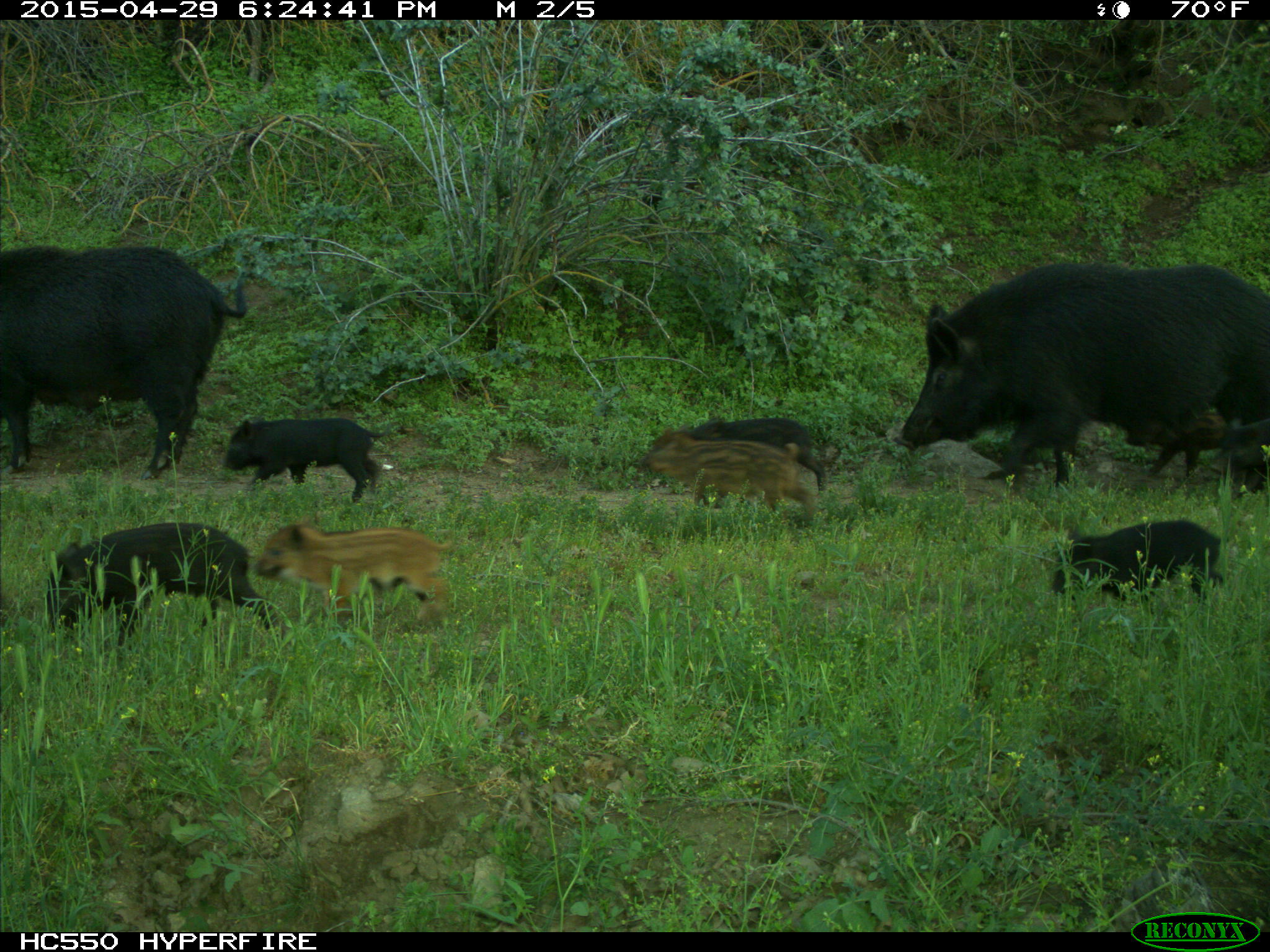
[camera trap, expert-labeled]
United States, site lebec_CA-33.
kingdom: Animalia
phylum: Chordata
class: Mammalia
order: Artiodactyla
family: Suidae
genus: Sus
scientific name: Sus scrofa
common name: wild boar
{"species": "Sus scrofa (wild boar)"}